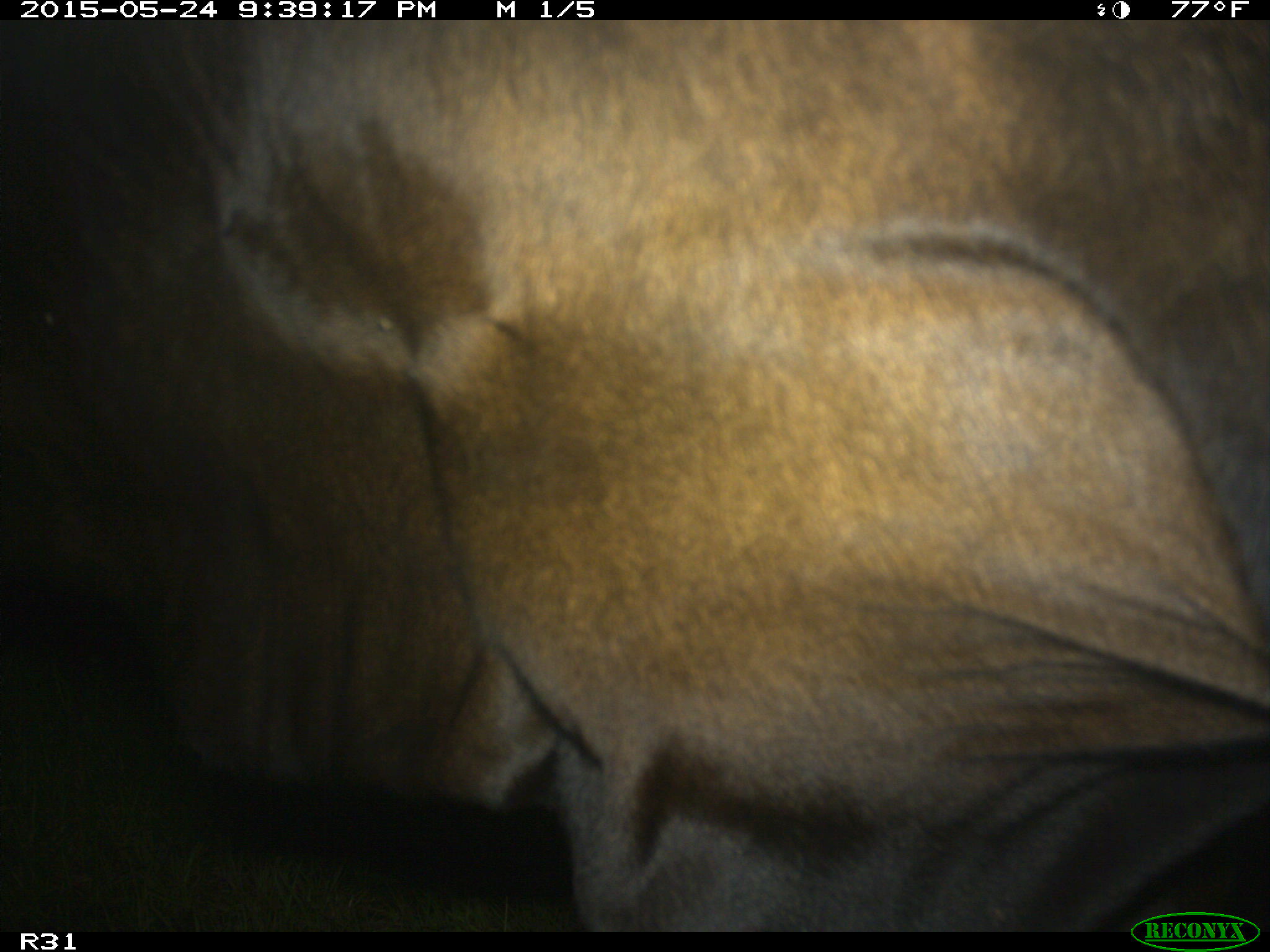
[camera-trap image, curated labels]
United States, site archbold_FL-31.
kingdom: Animalia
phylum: Chordata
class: Mammalia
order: Artiodactyla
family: Bovidae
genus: Bos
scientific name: Bos taurus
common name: domestic cow